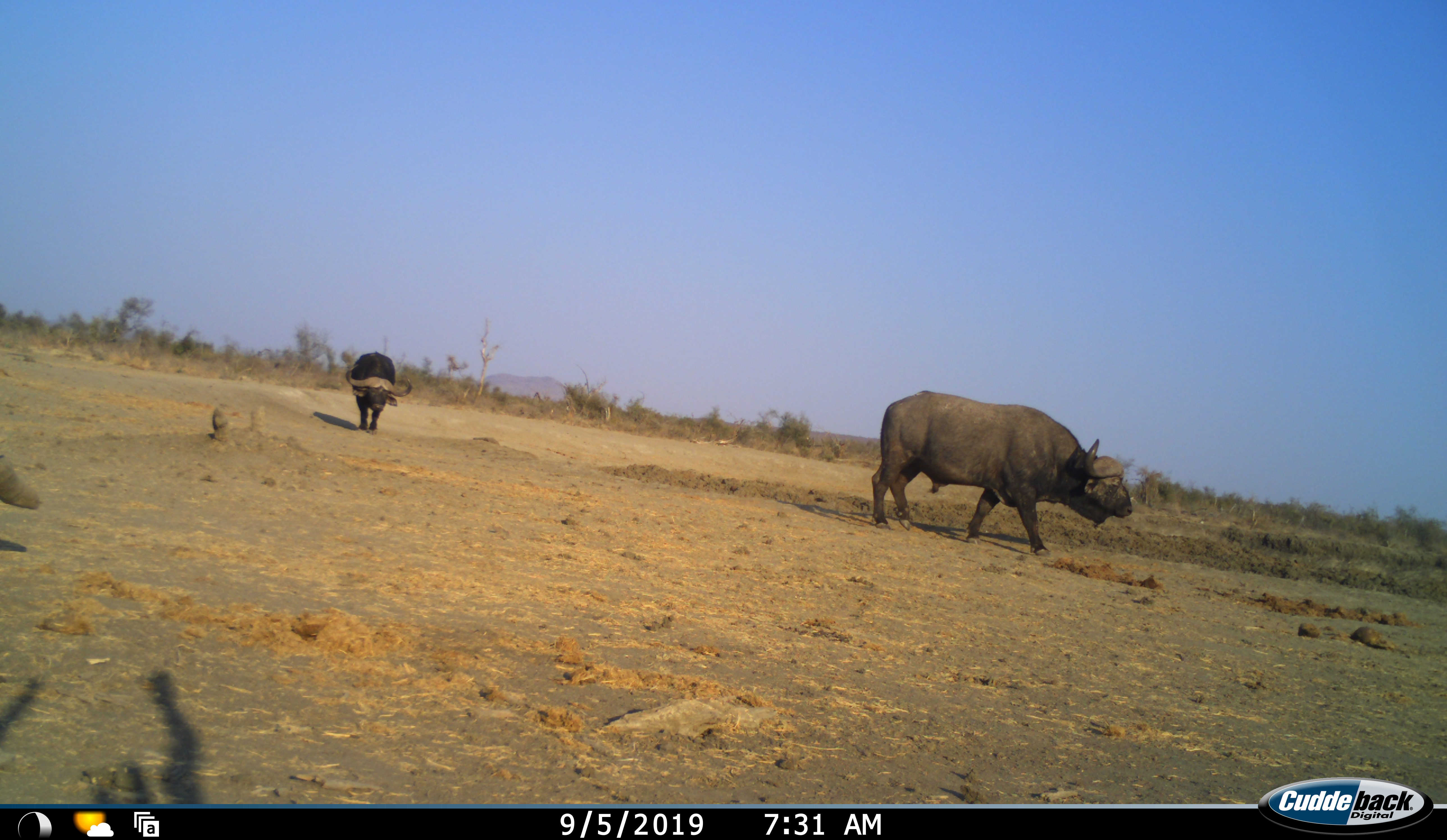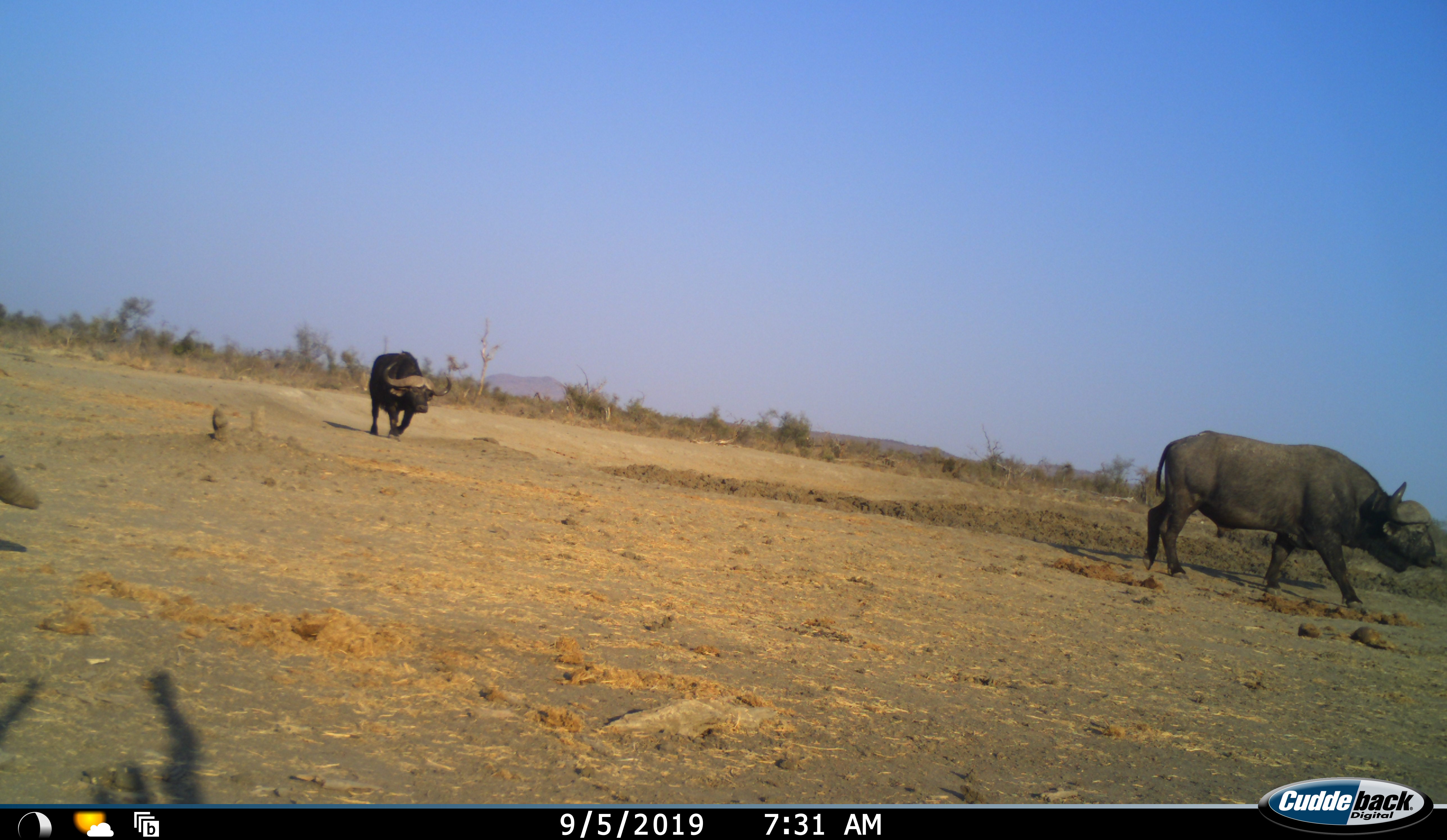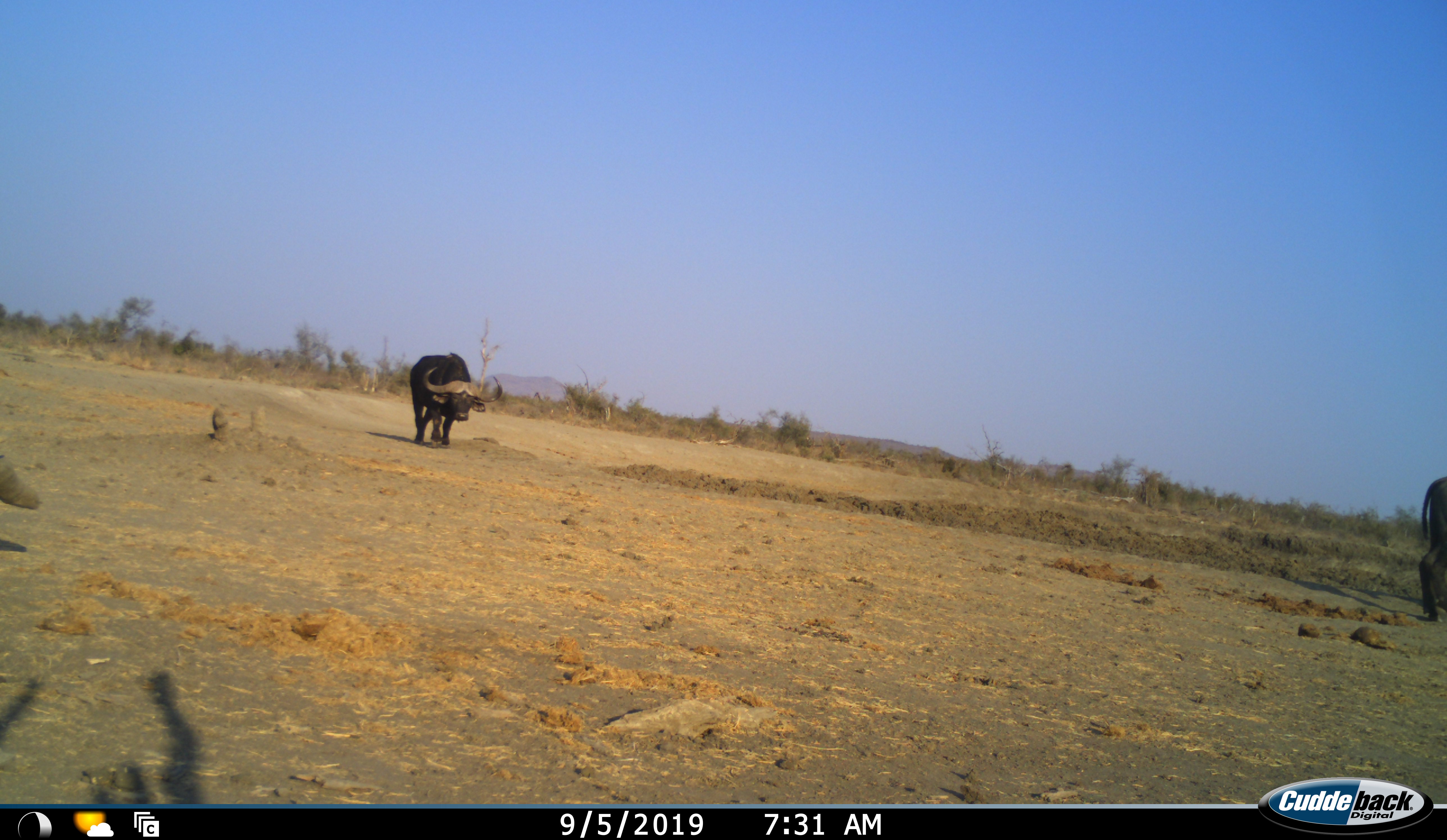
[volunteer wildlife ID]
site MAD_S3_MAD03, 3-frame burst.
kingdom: Animalia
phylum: Chordata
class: Mammalia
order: Artiodactyla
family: Bovidae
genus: Syncerus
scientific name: Syncerus caffer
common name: african buffalo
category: buffalo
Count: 2.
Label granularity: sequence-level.